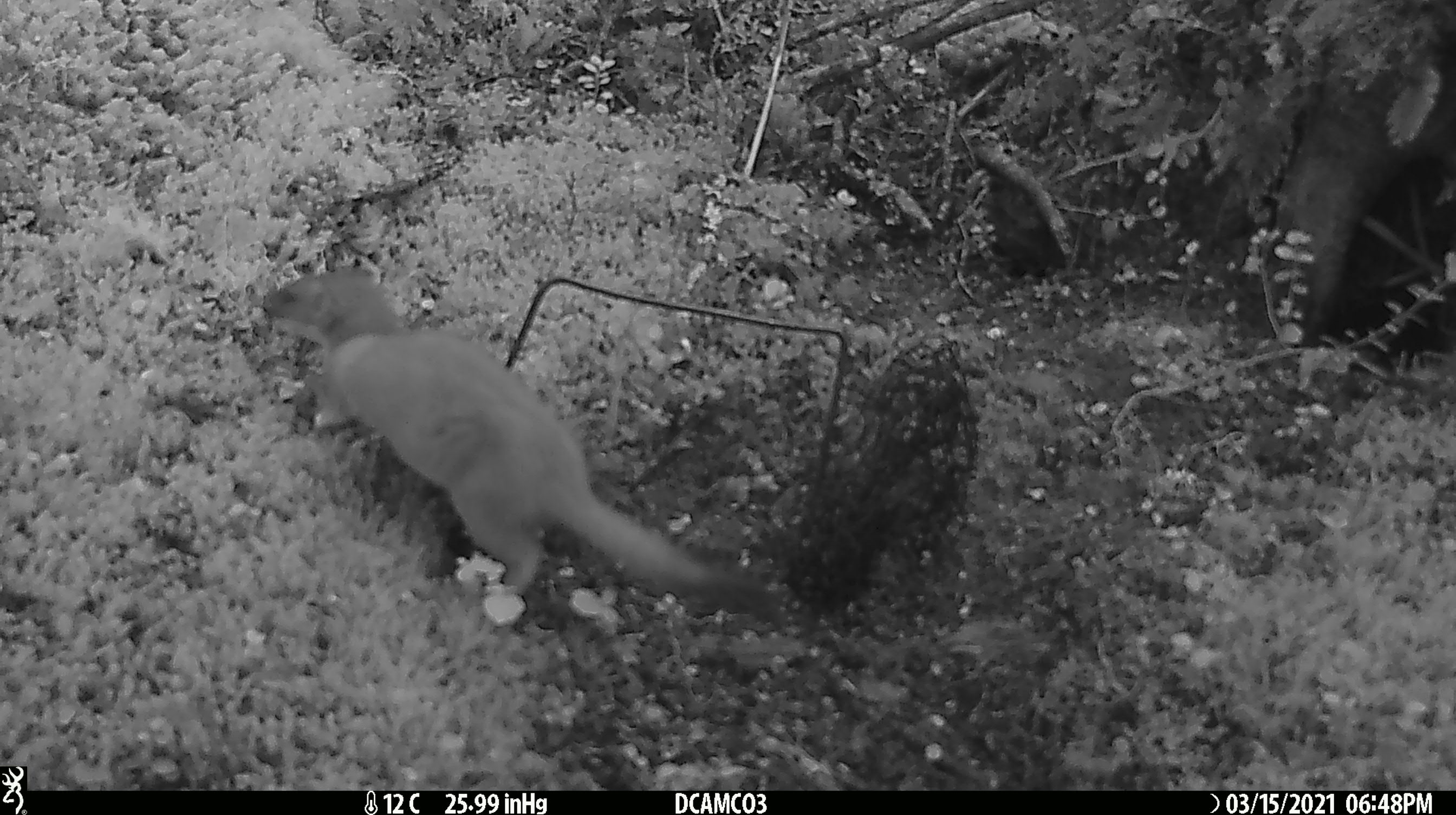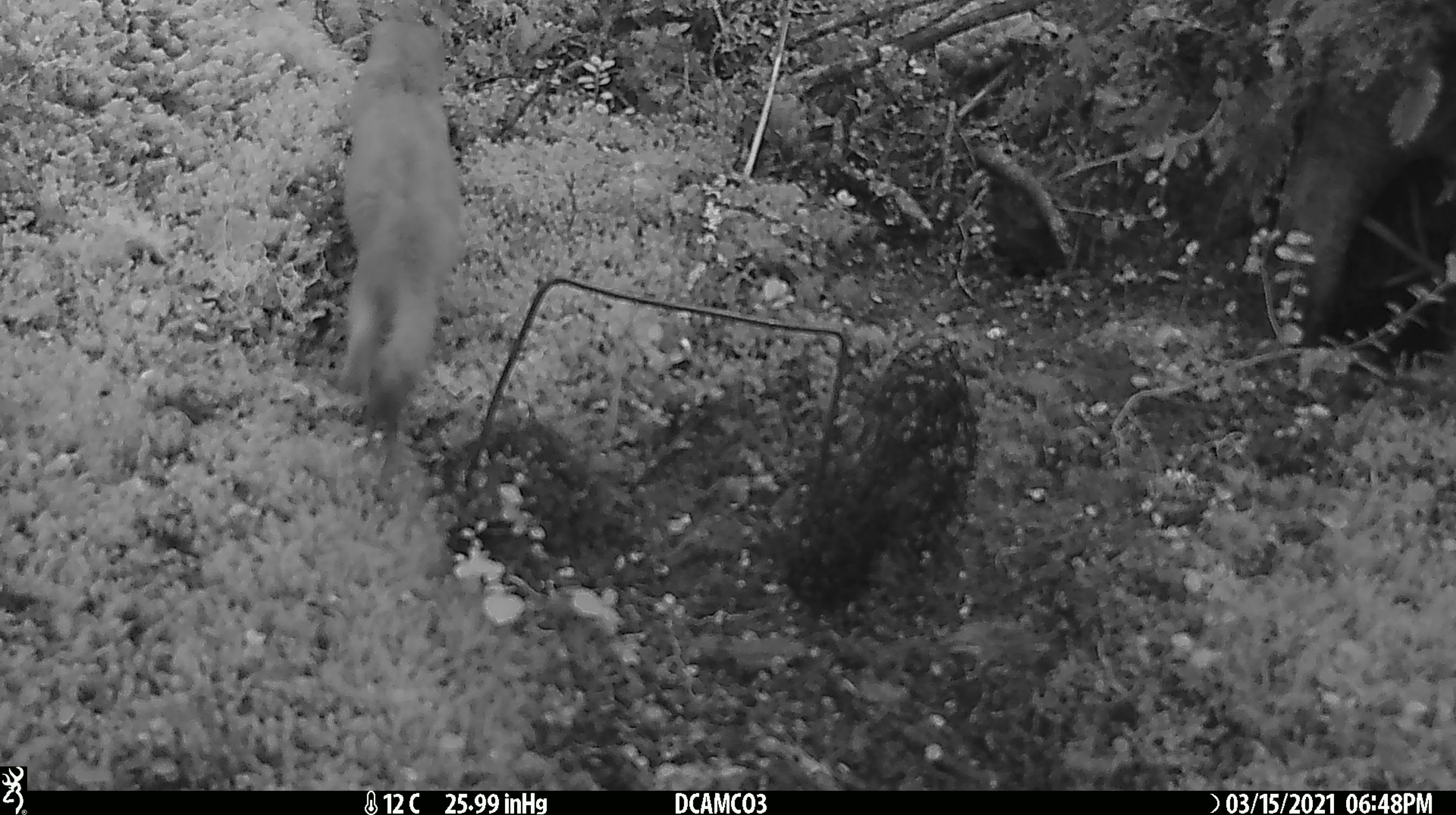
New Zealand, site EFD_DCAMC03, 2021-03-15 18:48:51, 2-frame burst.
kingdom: Animalia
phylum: Chordata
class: Mammalia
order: Carnivora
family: Mustelidae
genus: Mustela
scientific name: Mustela erminea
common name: stoat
Stoat (Mustela erminea).